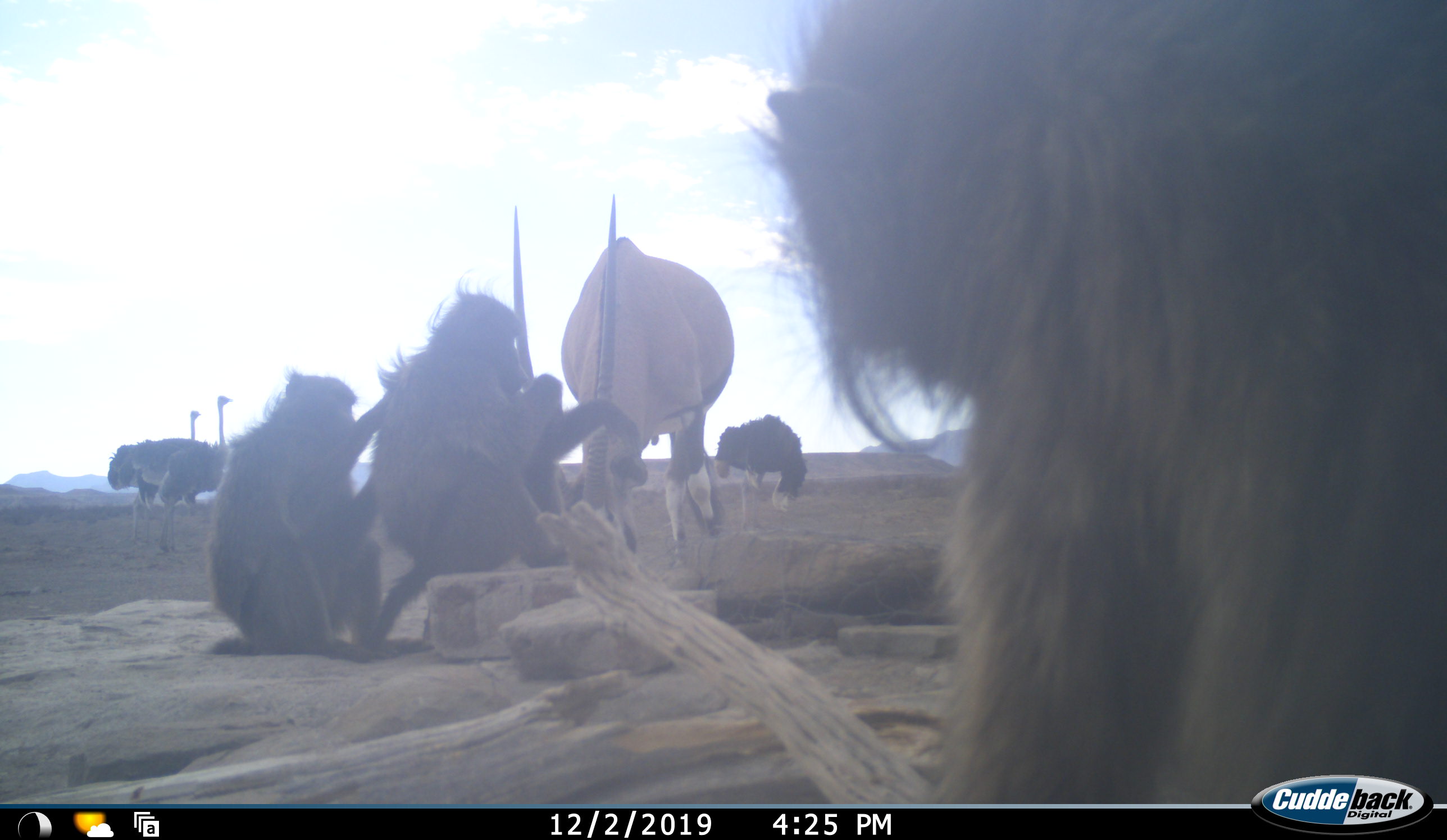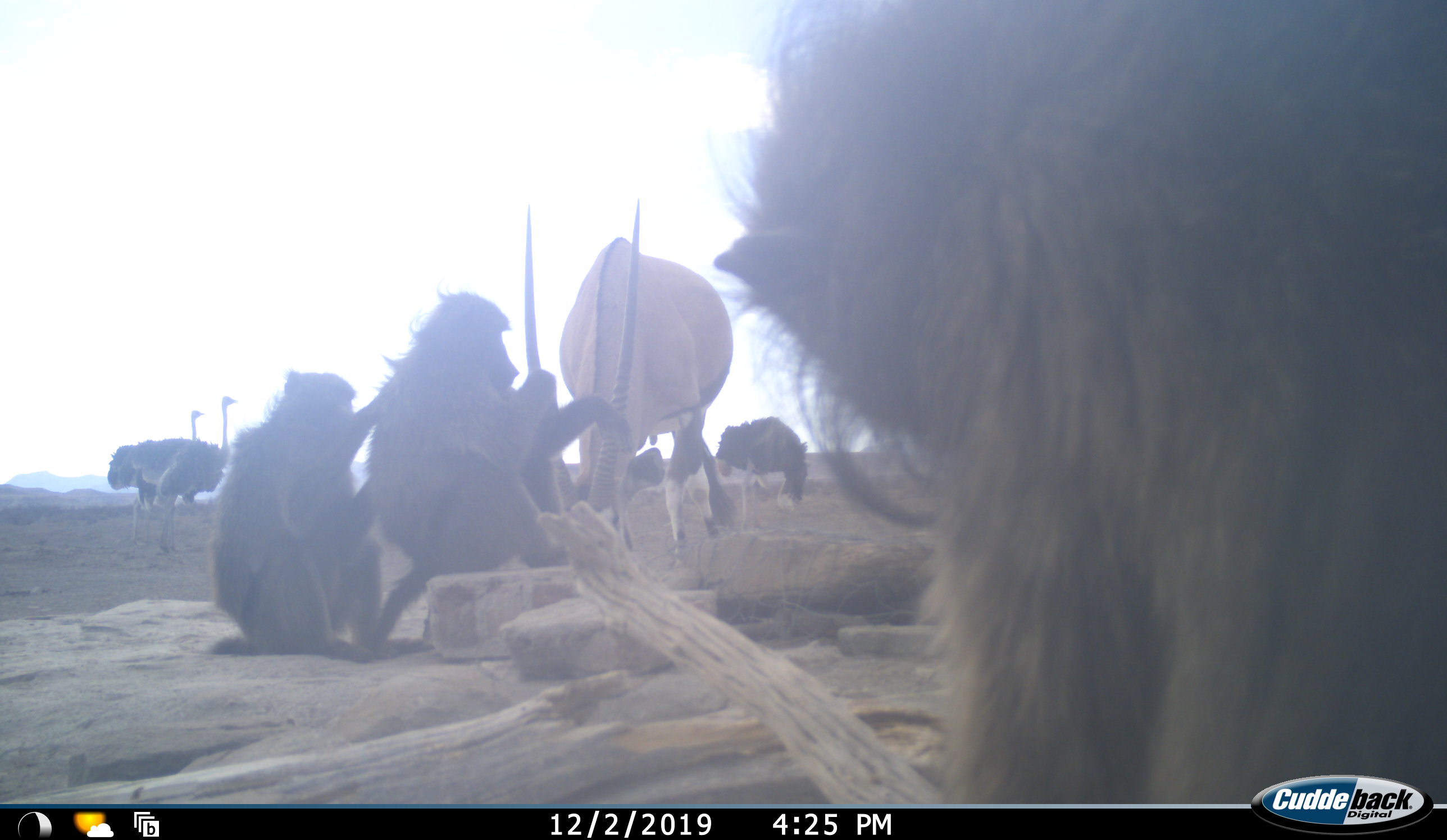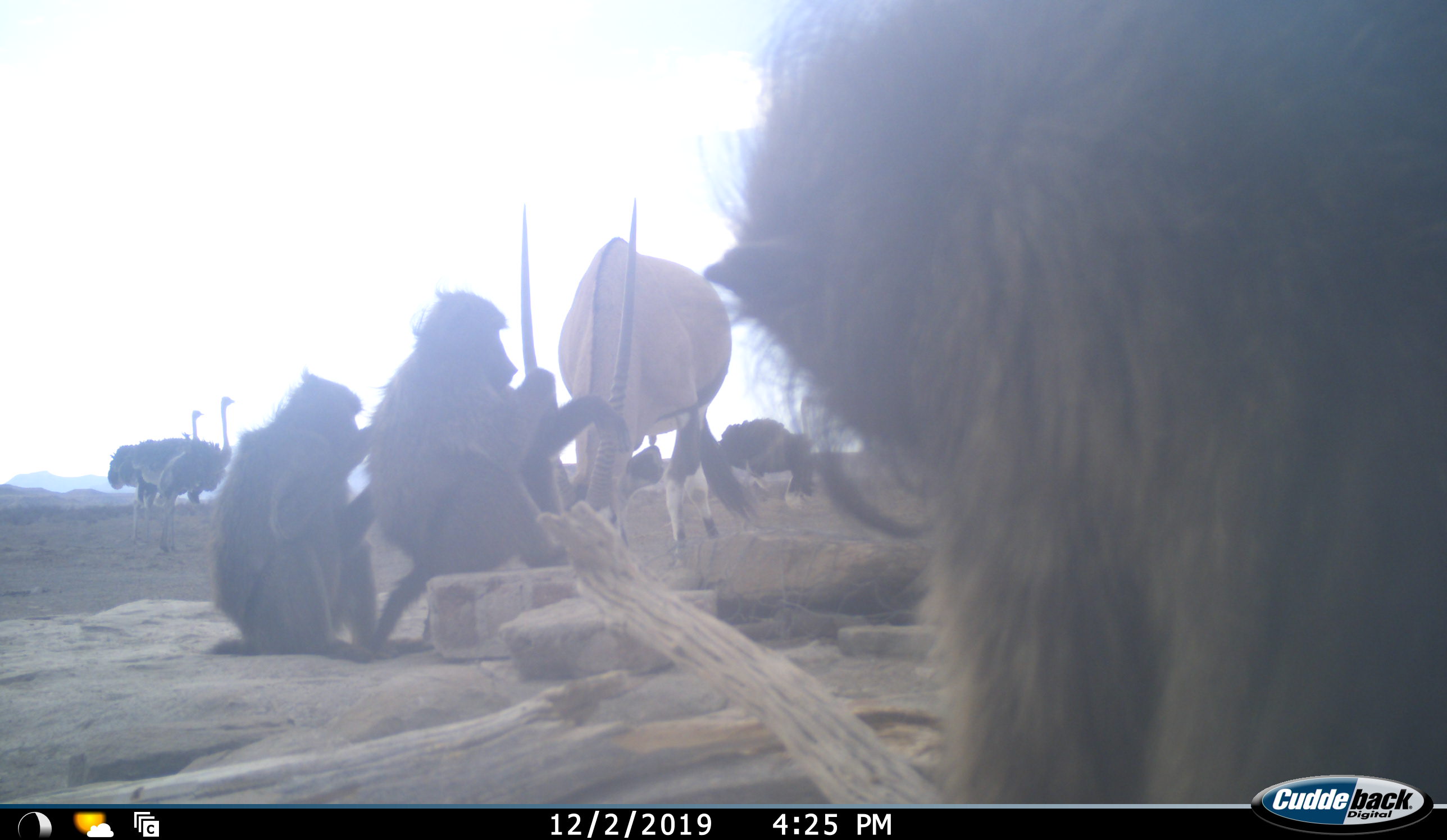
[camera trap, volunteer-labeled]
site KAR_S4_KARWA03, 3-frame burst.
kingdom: Animalia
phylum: Chordata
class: Mammalia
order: Primates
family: Cercopithecidae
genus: Papio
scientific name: Papio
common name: baboon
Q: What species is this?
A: Baboon (Papio).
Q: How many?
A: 3.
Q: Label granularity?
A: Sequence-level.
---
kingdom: Animalia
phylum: Chordata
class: Mammalia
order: Artiodactyla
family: Bovidae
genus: Oryx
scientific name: Oryx gazella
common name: gemsbok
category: oryx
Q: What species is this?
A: Oryx (gemsbok) (Oryx gazella).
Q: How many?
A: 1.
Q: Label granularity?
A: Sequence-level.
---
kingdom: Animalia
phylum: Chordata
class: Aves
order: Struthioniformes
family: Struthionidae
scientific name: Struthionidae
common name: ostrich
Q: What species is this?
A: Ostrich (Struthionidae).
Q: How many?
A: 3.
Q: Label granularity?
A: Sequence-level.